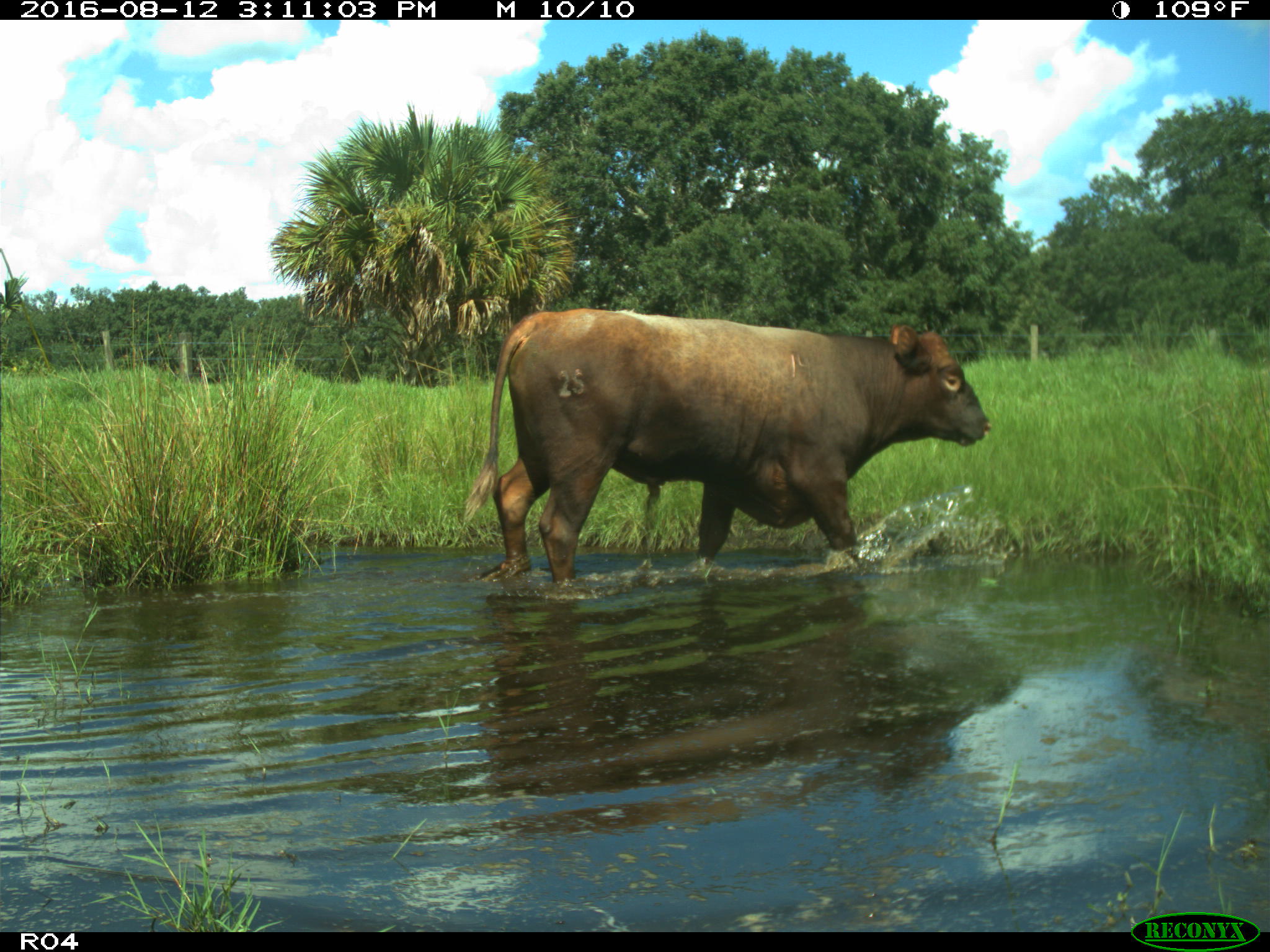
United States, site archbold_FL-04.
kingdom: Animalia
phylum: Chordata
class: Mammalia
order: Artiodactyla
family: Bovidae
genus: Bos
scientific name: Bos taurus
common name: domestic cow